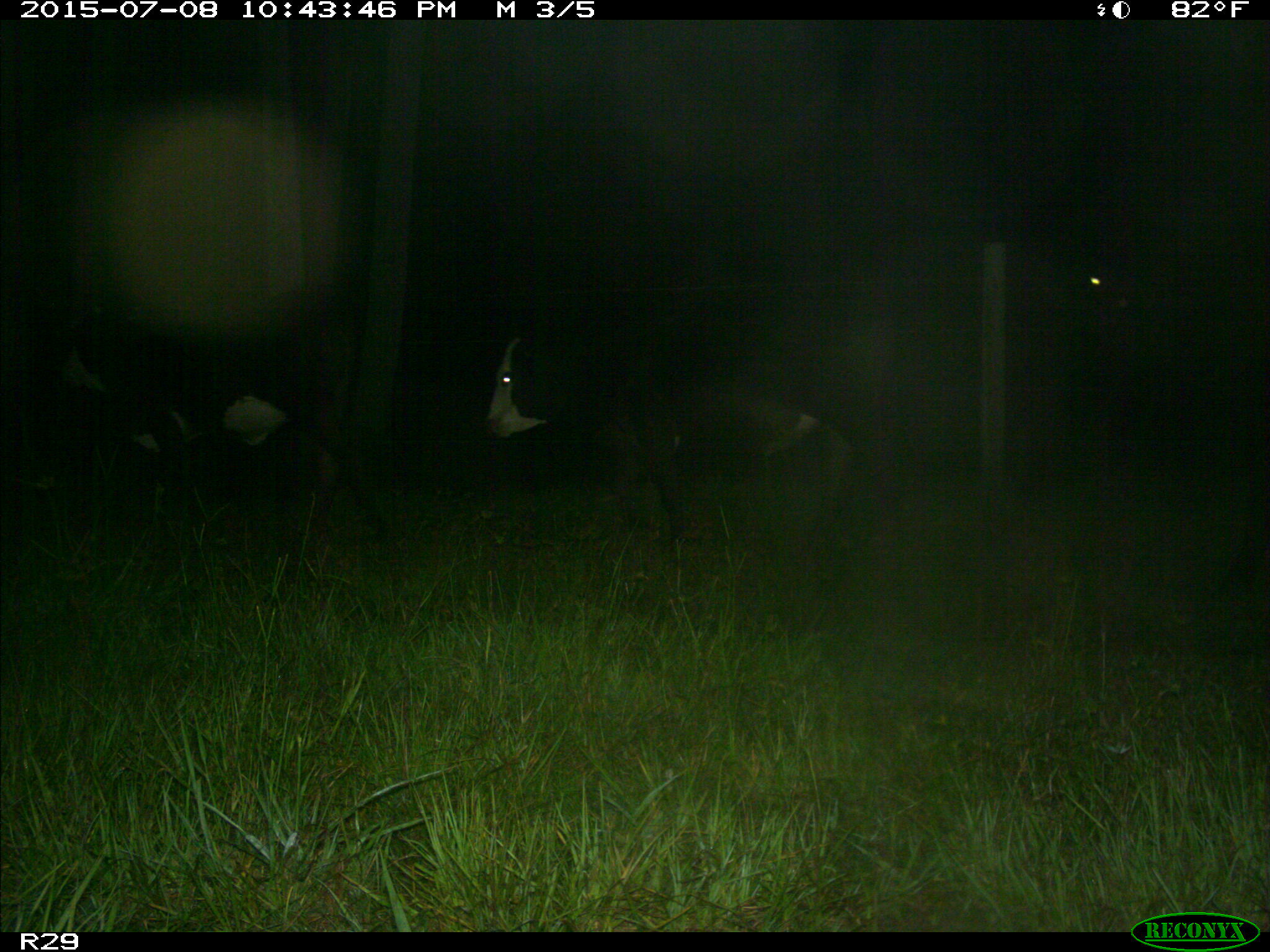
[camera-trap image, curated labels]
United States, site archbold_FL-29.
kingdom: Animalia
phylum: Chordata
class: Mammalia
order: Artiodactyla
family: Bovidae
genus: Bos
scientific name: Bos taurus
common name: domestic cow